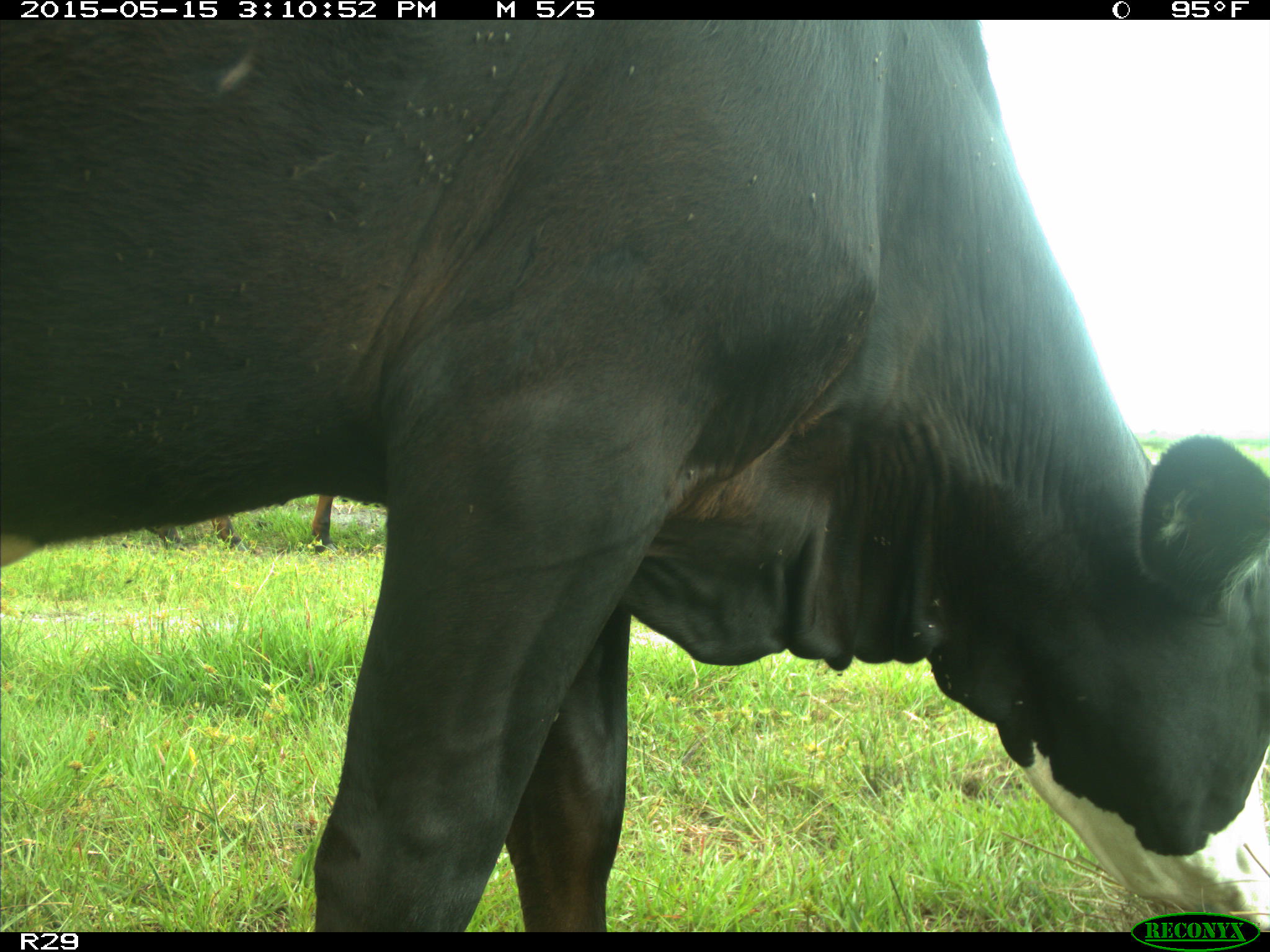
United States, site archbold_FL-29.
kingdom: Animalia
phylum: Chordata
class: Mammalia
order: Artiodactyla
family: Bovidae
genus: Bos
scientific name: Bos taurus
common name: domestic cow